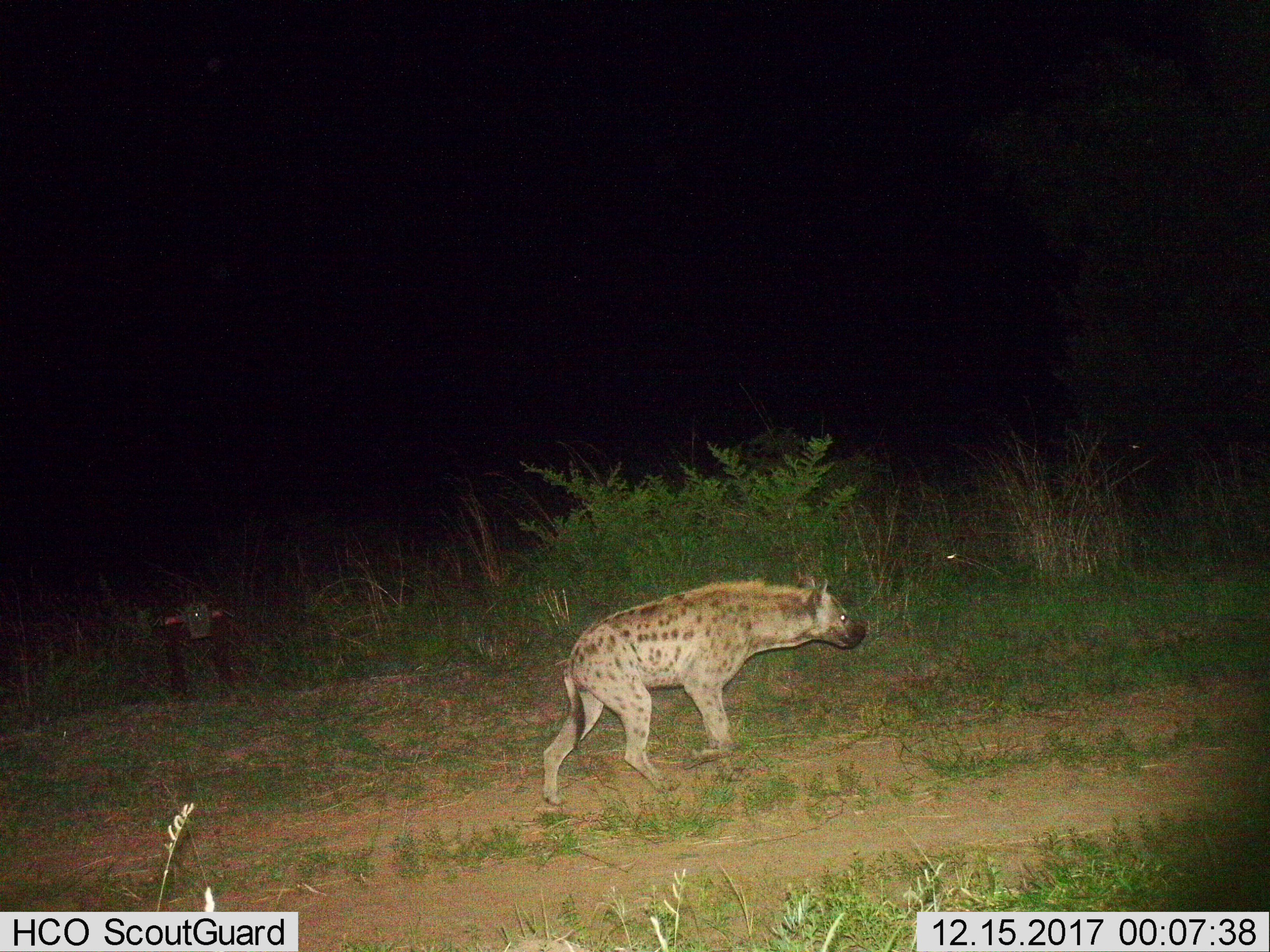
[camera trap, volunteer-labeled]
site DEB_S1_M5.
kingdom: Animalia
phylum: Chordata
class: Mammalia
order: Carnivora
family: Hyaenidae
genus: Crocuta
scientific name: Crocuta crocuta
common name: spotted hyena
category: hyenaspotted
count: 1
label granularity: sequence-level